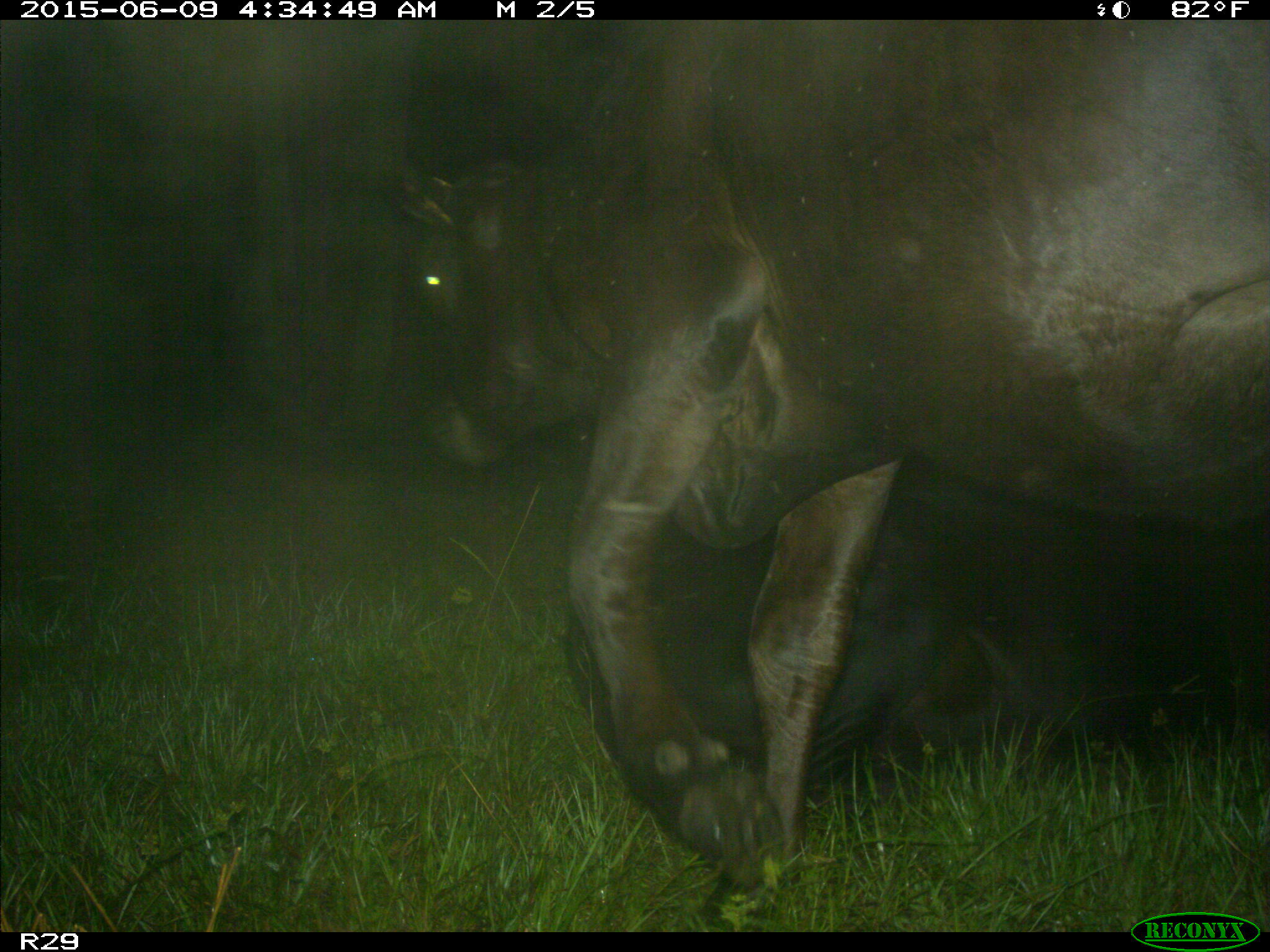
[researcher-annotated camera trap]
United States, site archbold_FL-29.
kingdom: Animalia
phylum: Chordata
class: Mammalia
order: Artiodactyla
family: Bovidae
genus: Bos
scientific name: Bos taurus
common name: domestic cow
Bos taurus (domestic cow).